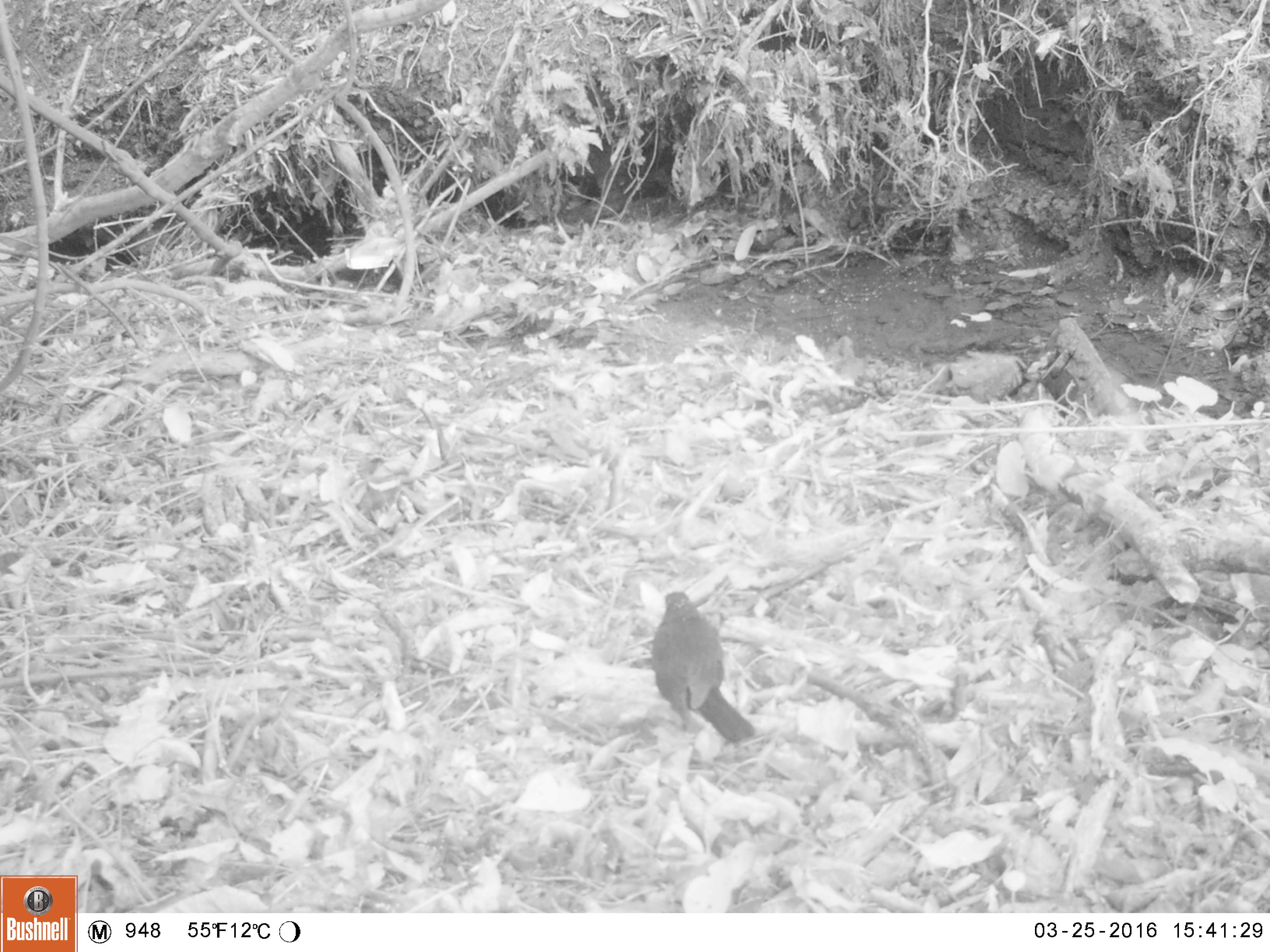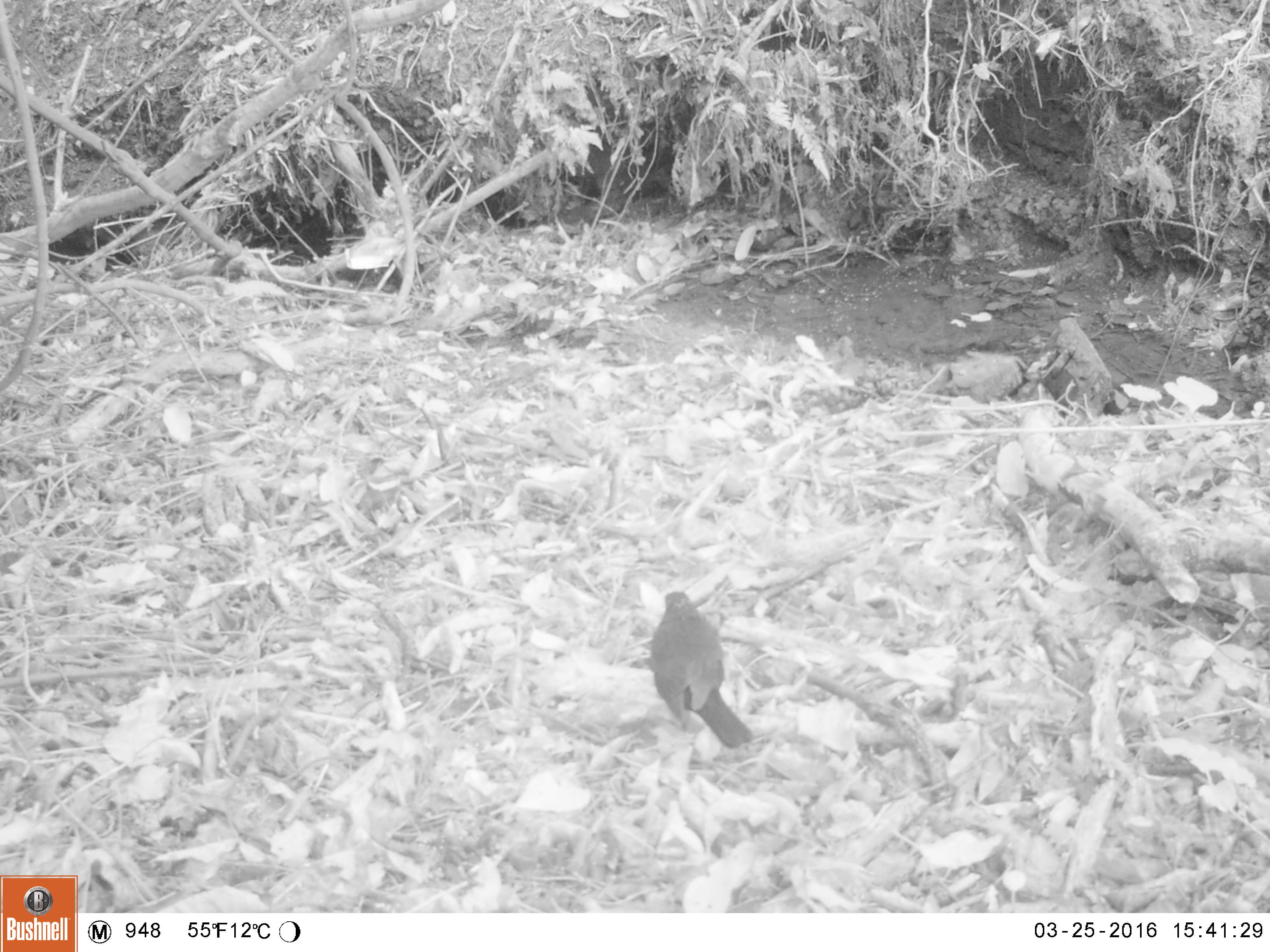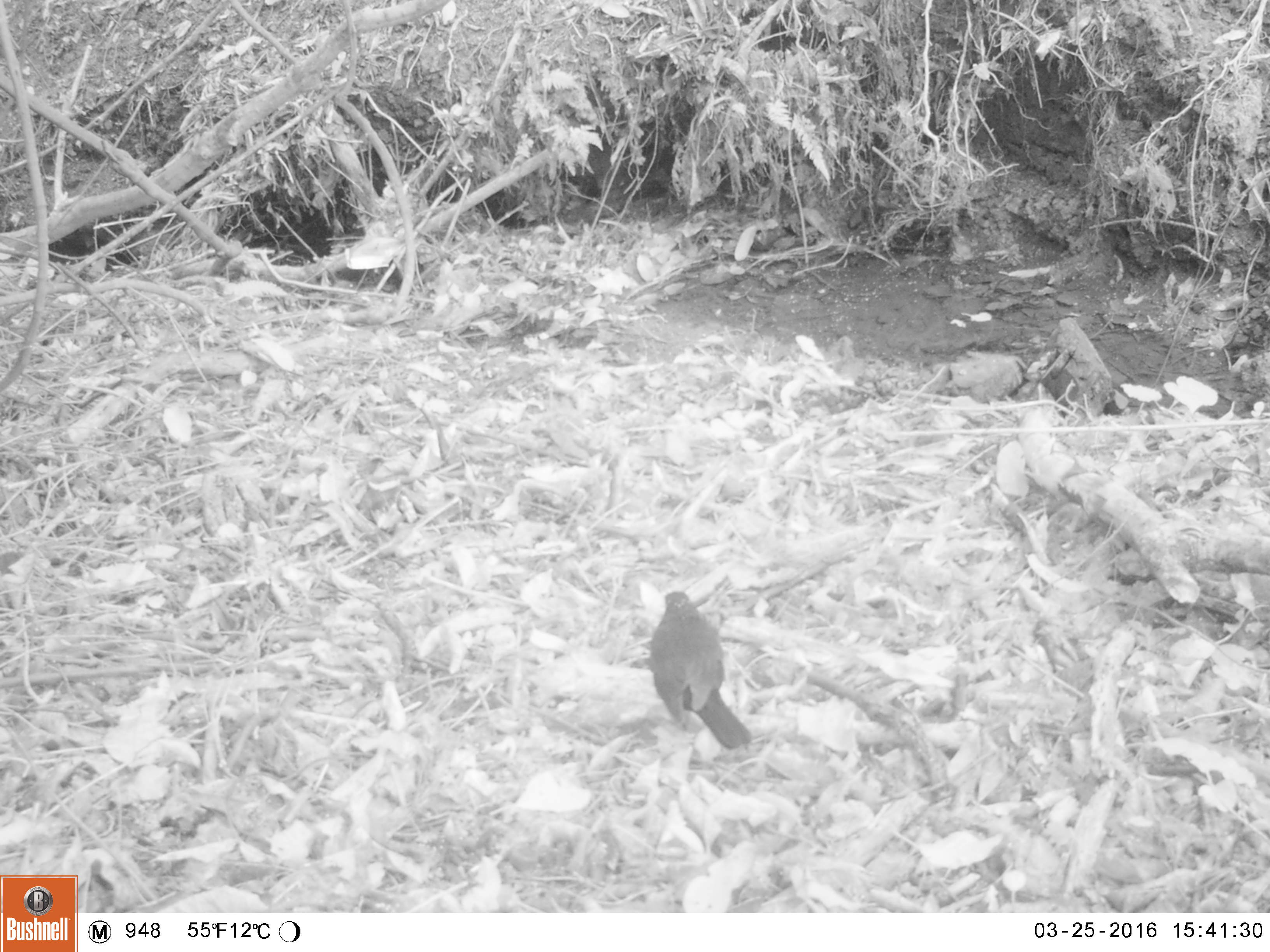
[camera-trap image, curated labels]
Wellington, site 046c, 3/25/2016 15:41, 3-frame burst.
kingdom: Animalia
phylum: Chordata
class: Aves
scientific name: Aves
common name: bird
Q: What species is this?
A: Bird (Aves).